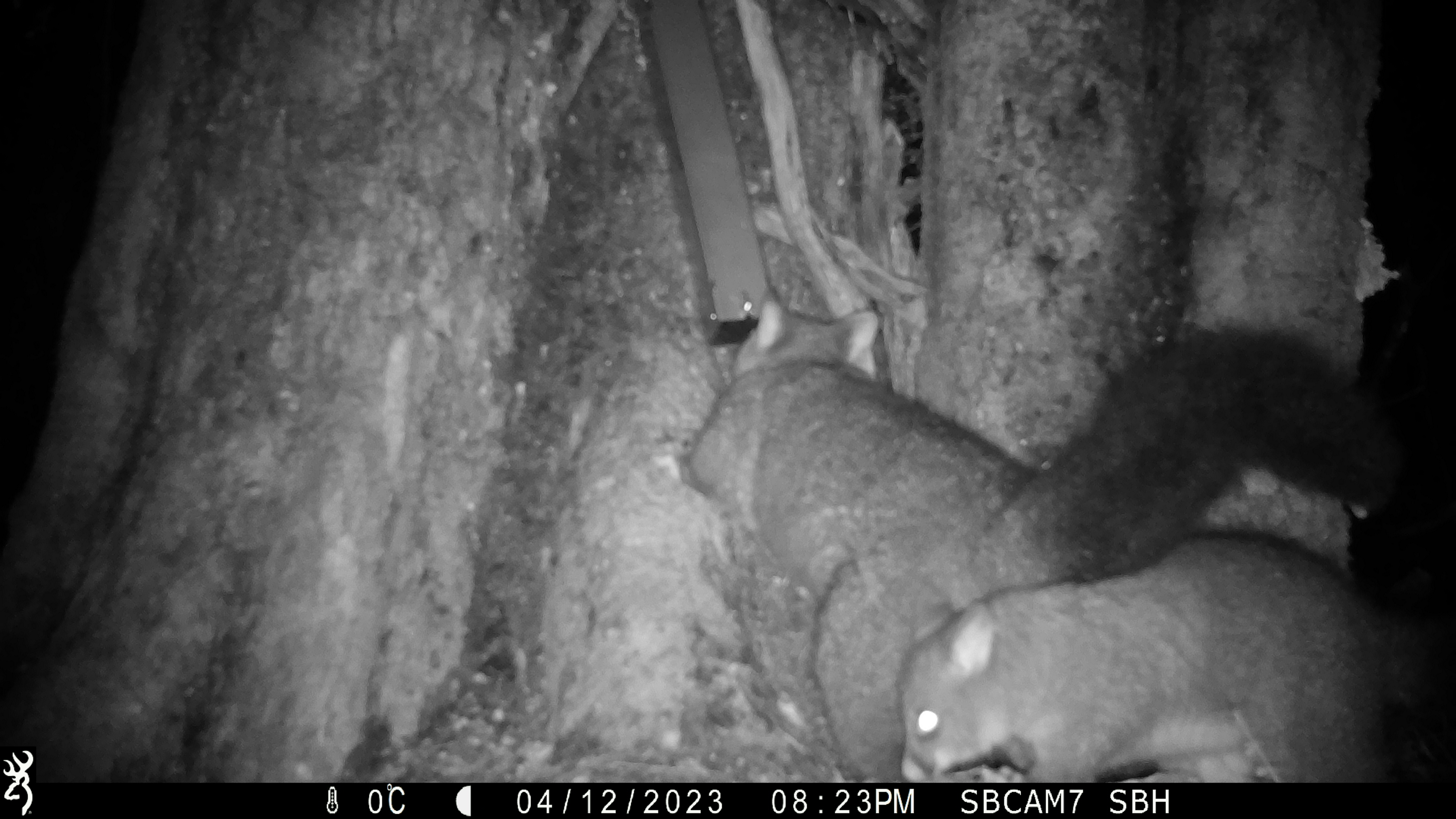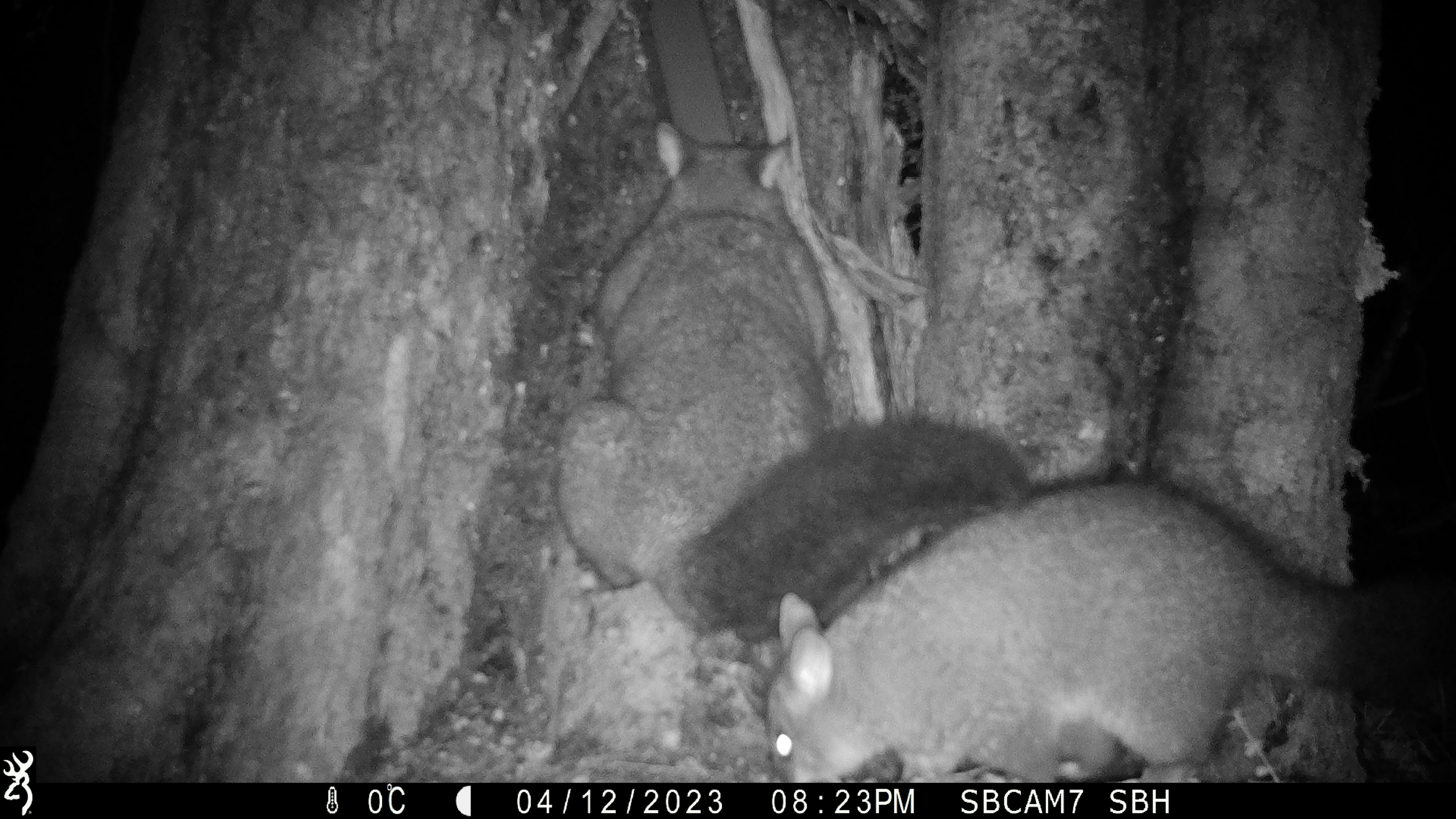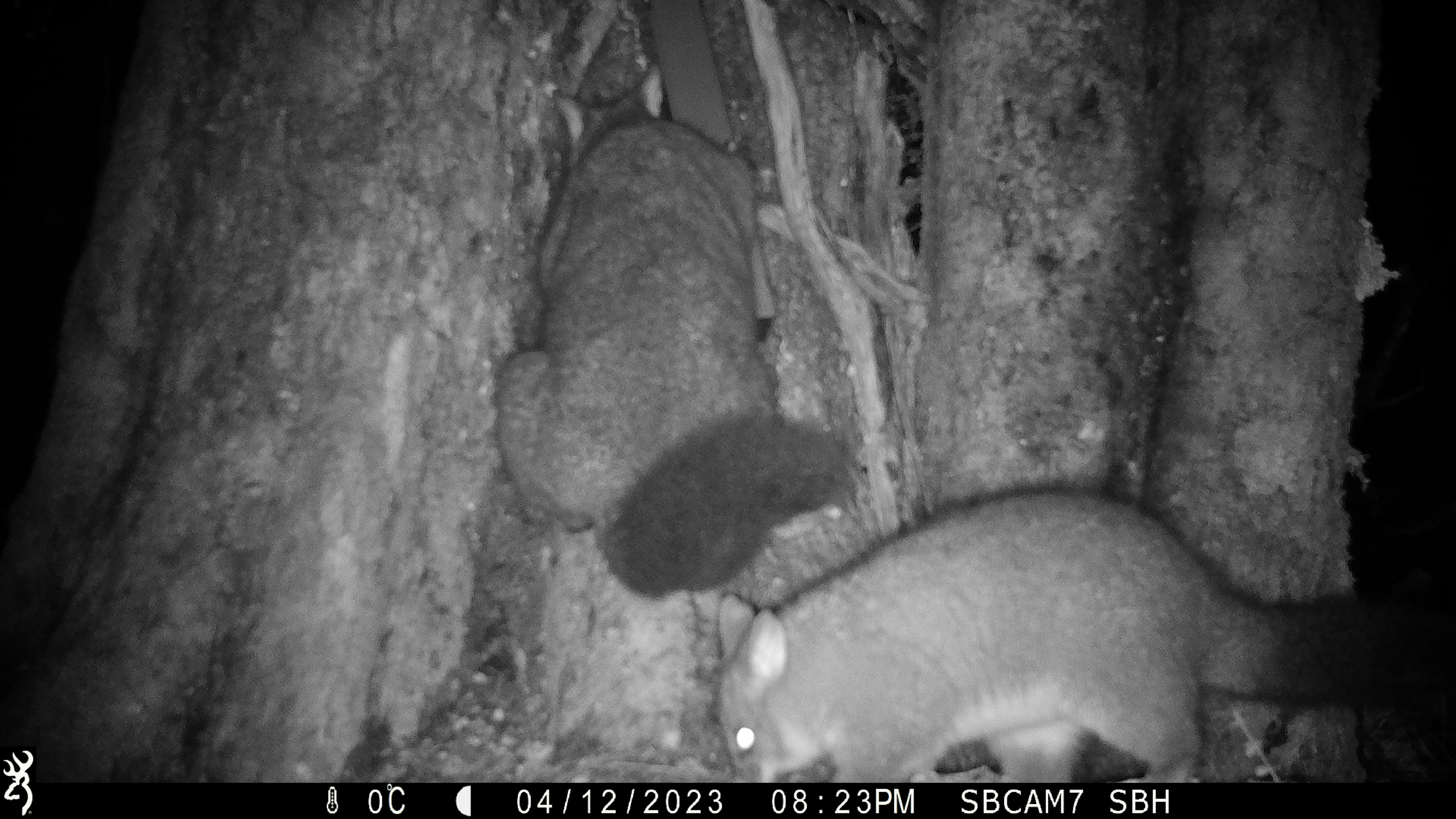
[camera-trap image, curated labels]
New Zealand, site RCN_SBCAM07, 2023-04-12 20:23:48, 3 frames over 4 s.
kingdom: Animalia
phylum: Chordata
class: Mammalia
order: Diprotodontia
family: Phalangeridae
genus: Trichosurus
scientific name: Trichosurus vulpecula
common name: common brushtail possum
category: possum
Possum (common brushtail possum) (Trichosurus vulpecula).